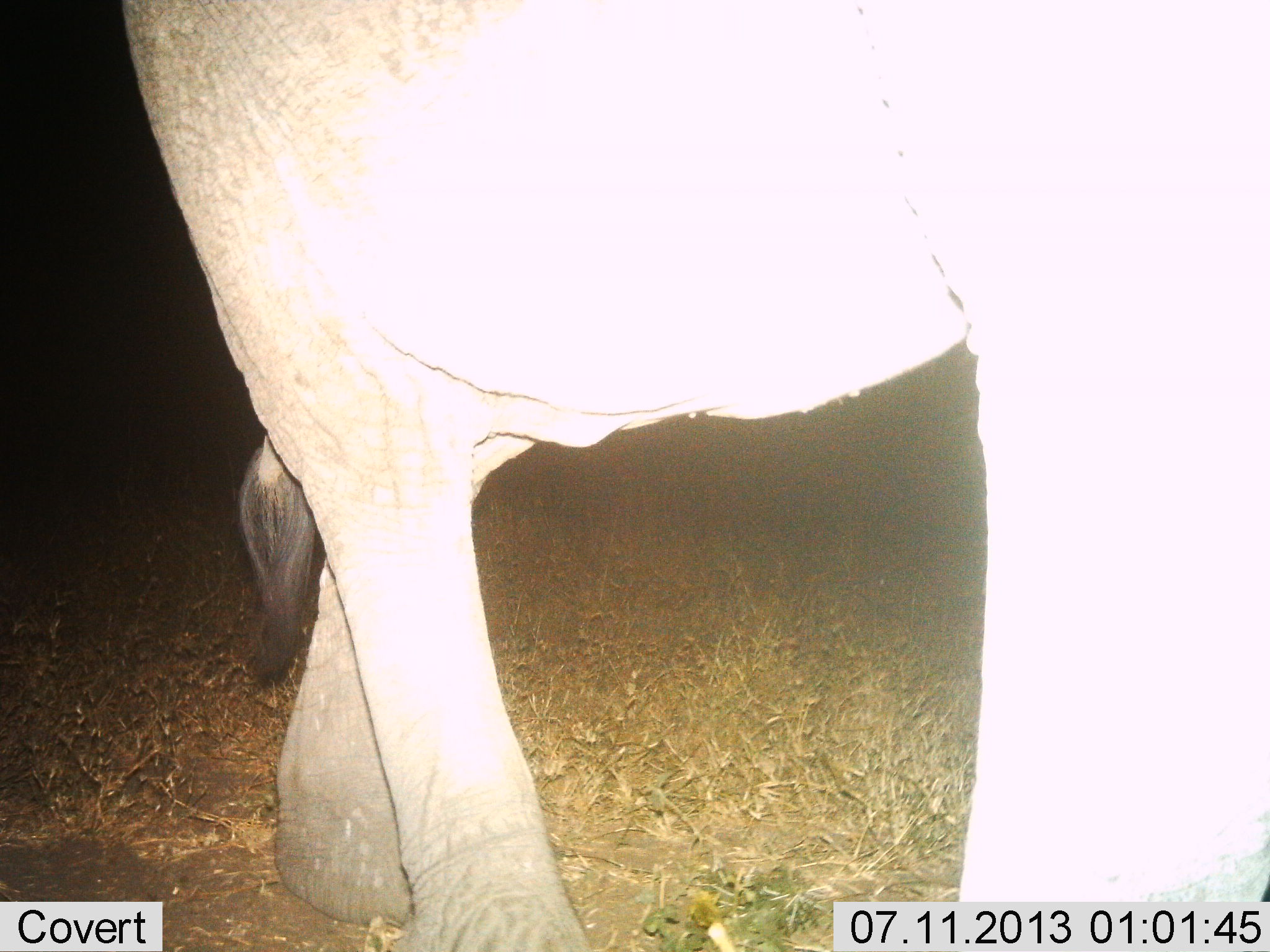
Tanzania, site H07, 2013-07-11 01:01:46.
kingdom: Animalia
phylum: Chordata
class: Mammalia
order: Proboscidea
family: Elephantidae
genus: Loxodonta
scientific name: Loxodonta africana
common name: african bush elephant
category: elephant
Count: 1.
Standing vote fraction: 50%.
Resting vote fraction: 0%.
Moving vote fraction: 50%.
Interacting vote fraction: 0%.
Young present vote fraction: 0%.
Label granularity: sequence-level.